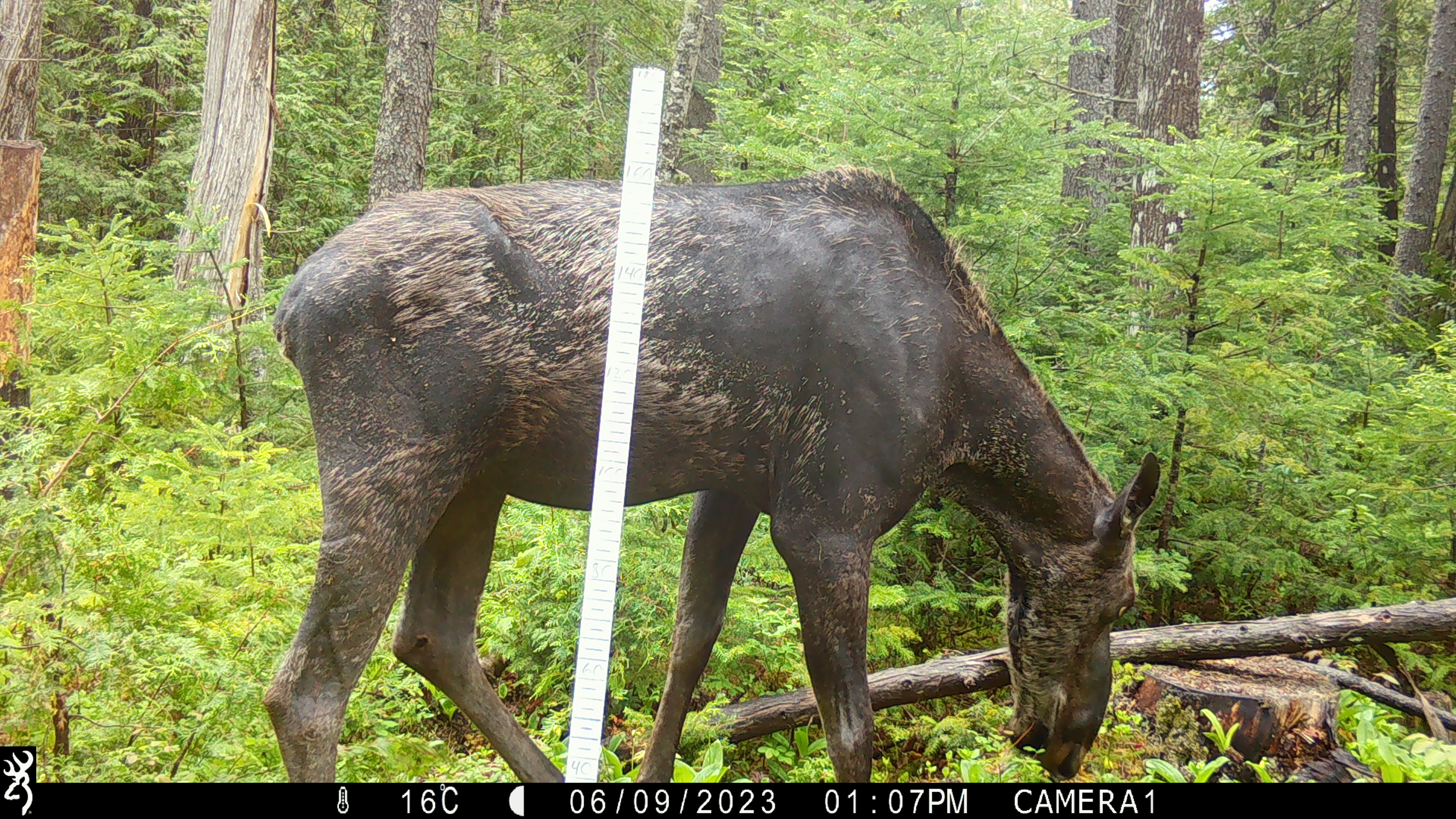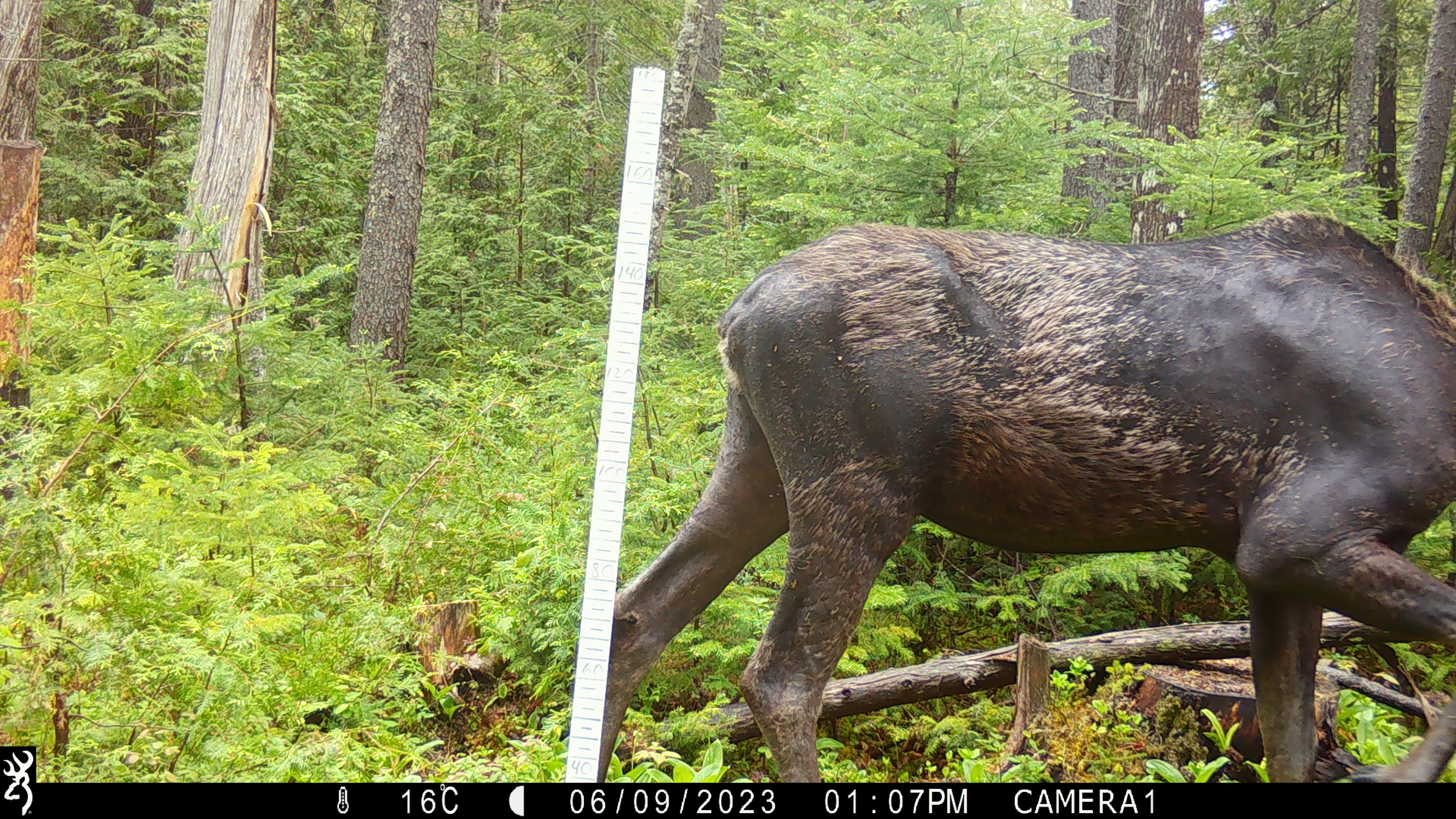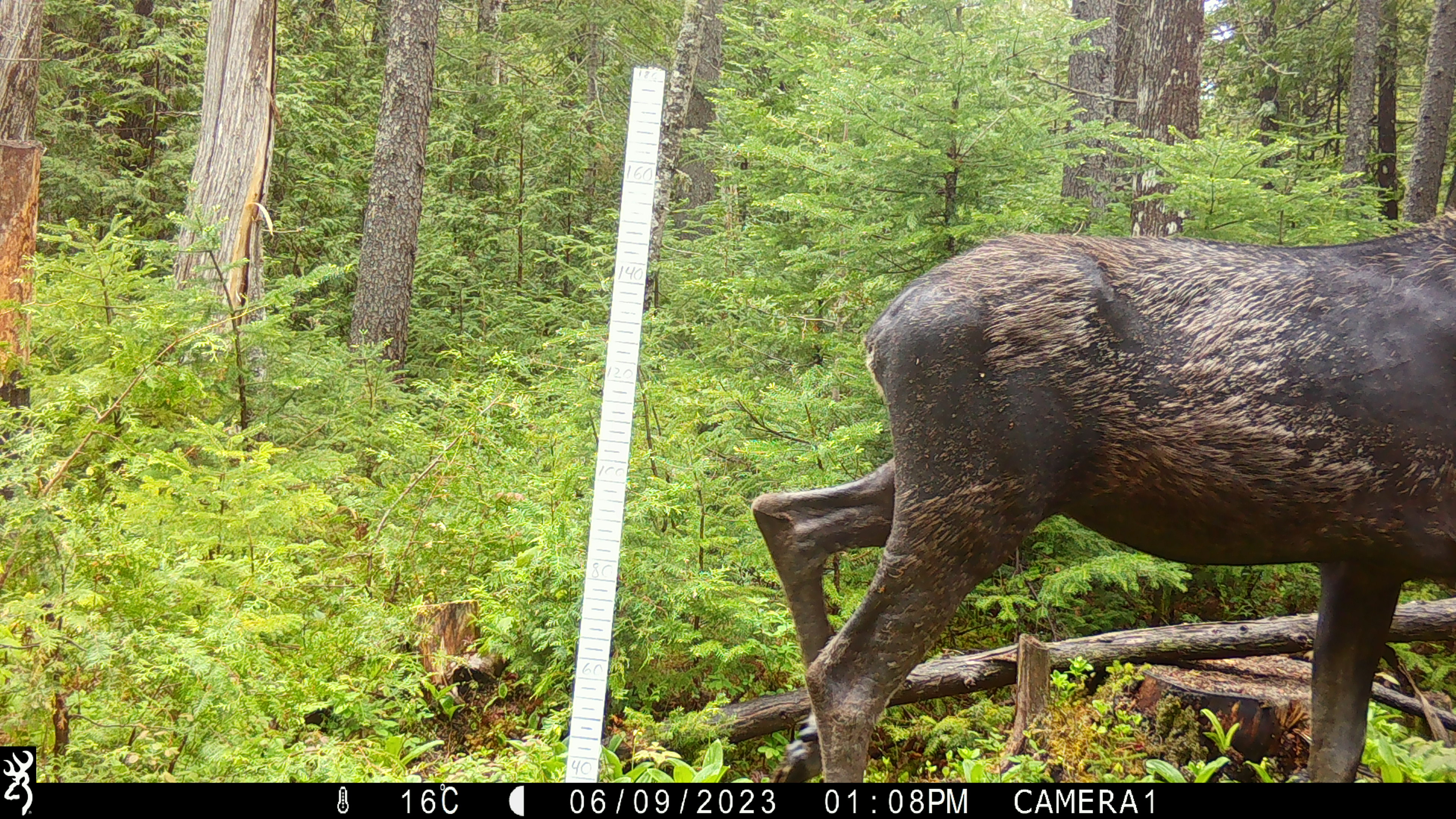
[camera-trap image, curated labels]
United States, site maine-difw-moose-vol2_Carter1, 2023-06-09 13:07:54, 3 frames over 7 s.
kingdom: Animalia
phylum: Chordata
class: Mammalia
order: Artiodactyla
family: Cervidae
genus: Alces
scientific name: Alces alces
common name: moose